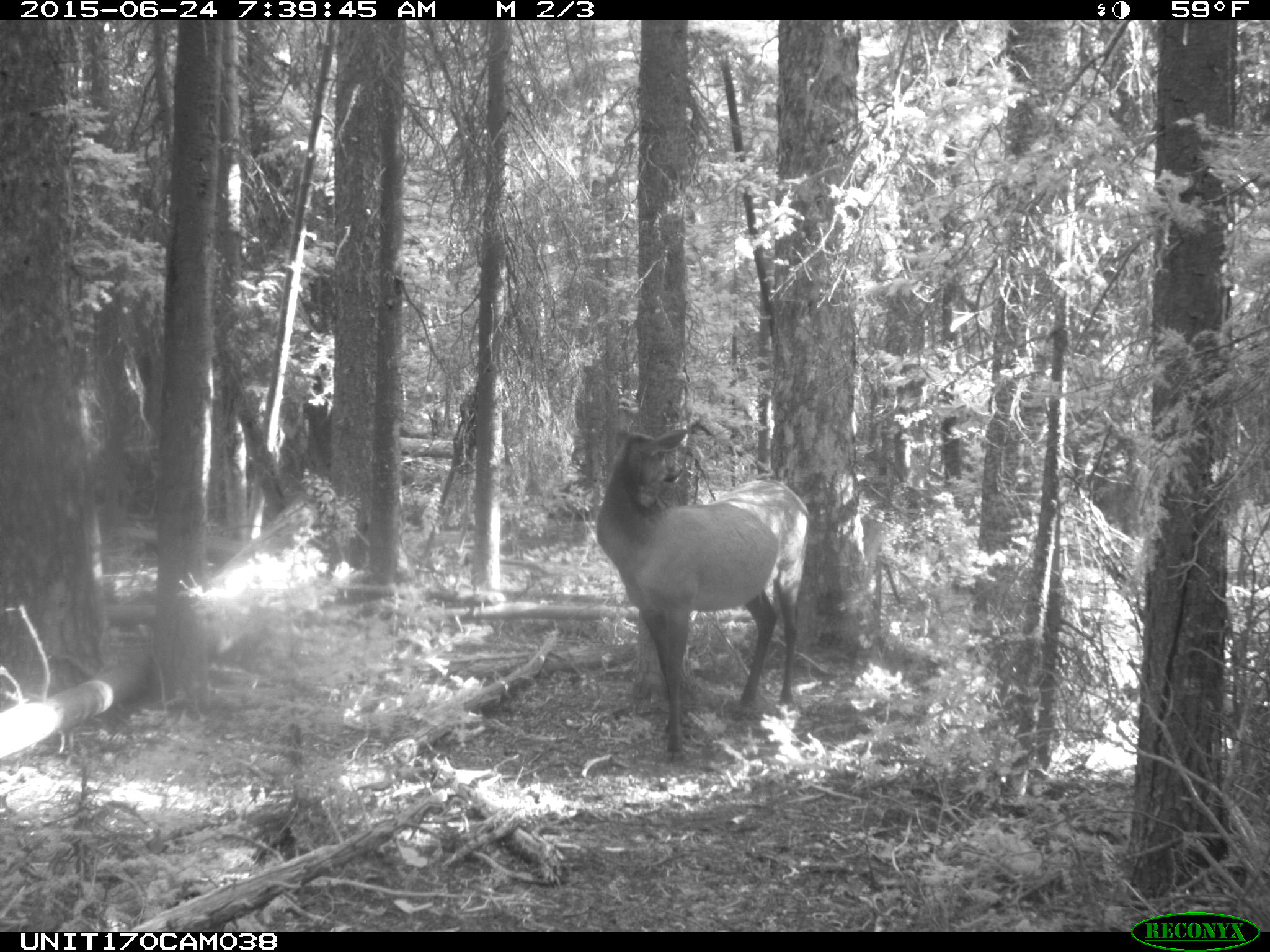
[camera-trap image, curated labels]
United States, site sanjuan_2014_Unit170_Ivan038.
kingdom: Animalia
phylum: Chordata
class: Mammalia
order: Artiodactyla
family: Cervidae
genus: Cervus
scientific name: Cervus elaphus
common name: red deer